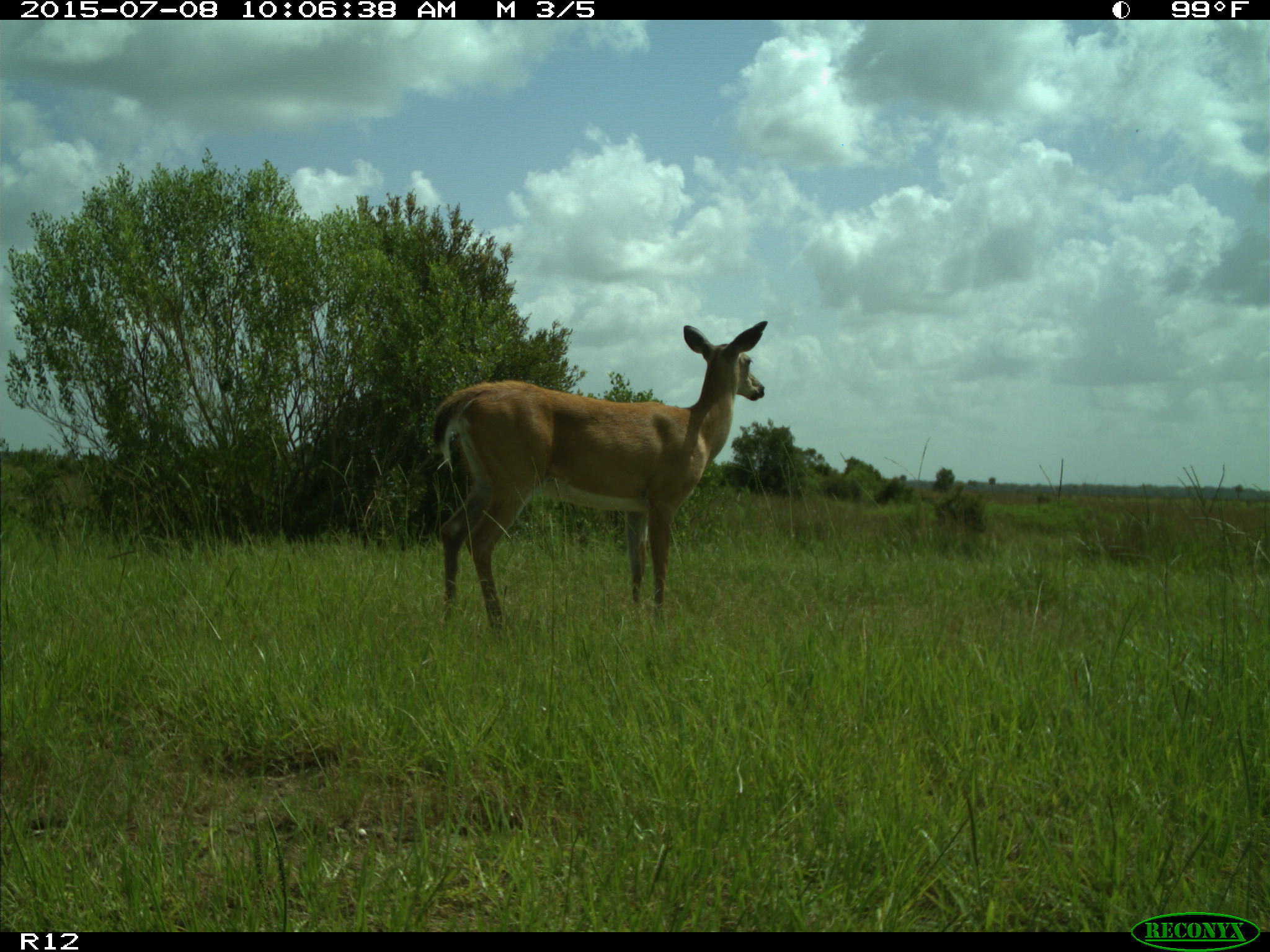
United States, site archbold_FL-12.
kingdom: Animalia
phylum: Chordata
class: Mammalia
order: Artiodactyla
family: Cervidae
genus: Odocoileus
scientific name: Odocoileus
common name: deer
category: unidentified deer